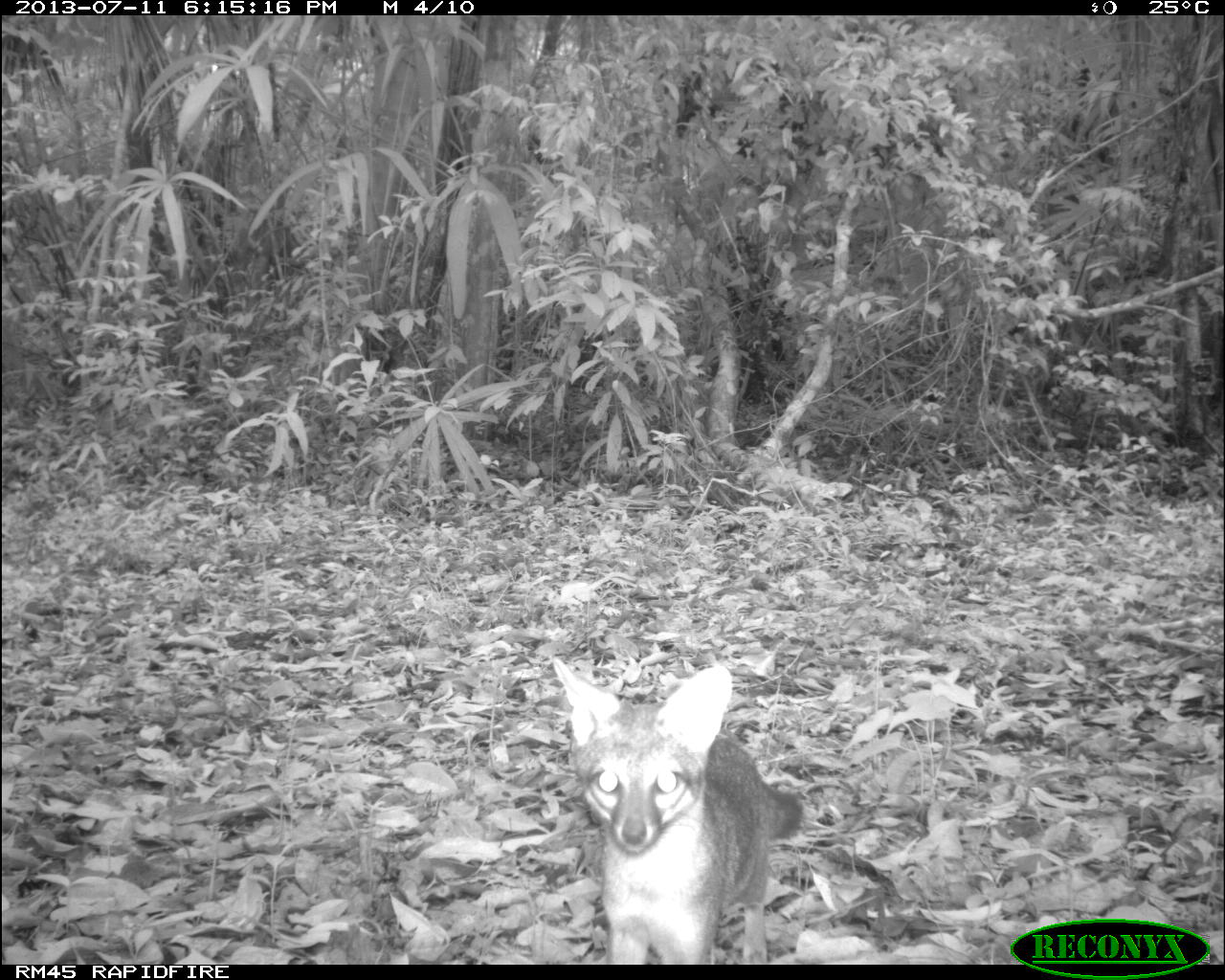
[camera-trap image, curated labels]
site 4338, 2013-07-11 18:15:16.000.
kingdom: Animalia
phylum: Chordata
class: Mammalia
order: Carnivora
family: Canidae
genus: Urocyon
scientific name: Urocyon cinereoargenteus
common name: gray fox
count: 1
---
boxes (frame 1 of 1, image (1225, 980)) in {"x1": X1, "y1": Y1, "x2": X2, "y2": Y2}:
urocyon cinereoargenteus: {"x1": 551, "y1": 661, "x2": 805, "y2": 965}